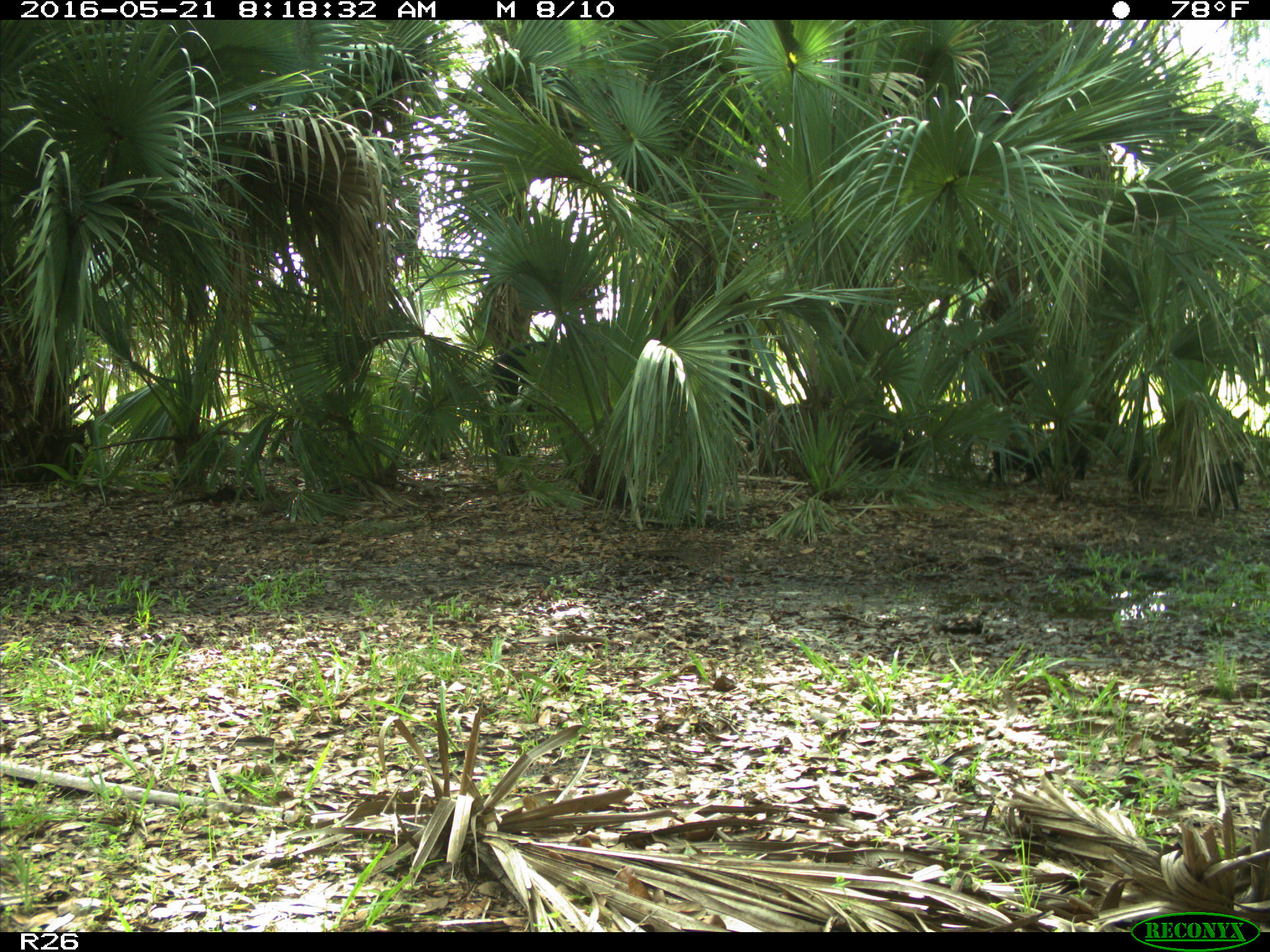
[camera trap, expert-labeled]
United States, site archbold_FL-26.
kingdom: Animalia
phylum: Chordata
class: Mammalia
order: Artiodactyla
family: Suidae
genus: Sus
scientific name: Sus scrofa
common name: wild boar